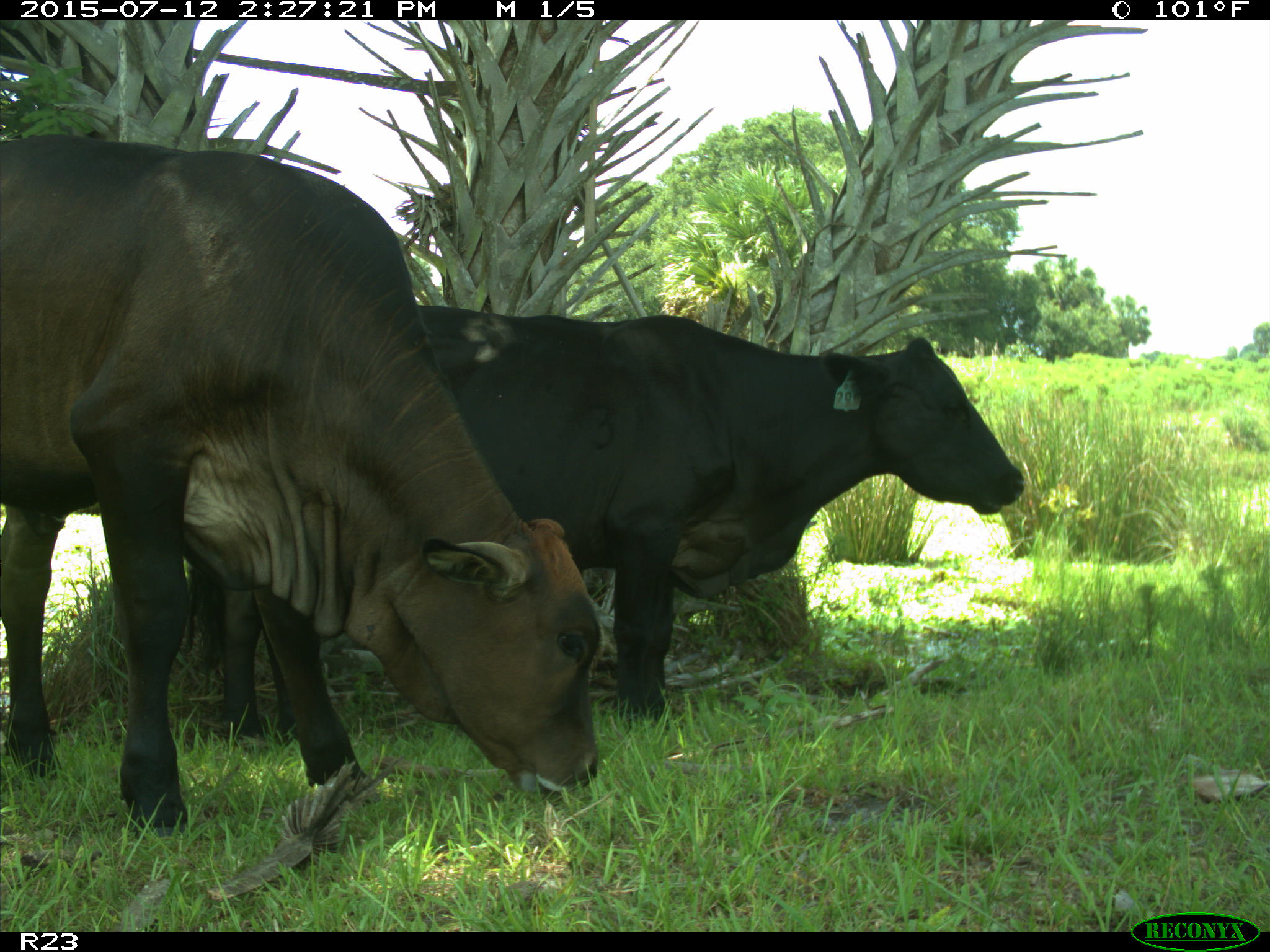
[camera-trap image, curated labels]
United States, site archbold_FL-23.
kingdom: Animalia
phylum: Chordata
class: Mammalia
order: Artiodactyla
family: Bovidae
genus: Bos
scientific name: Bos taurus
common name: domestic cow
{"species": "Bos taurus (domestic cow)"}